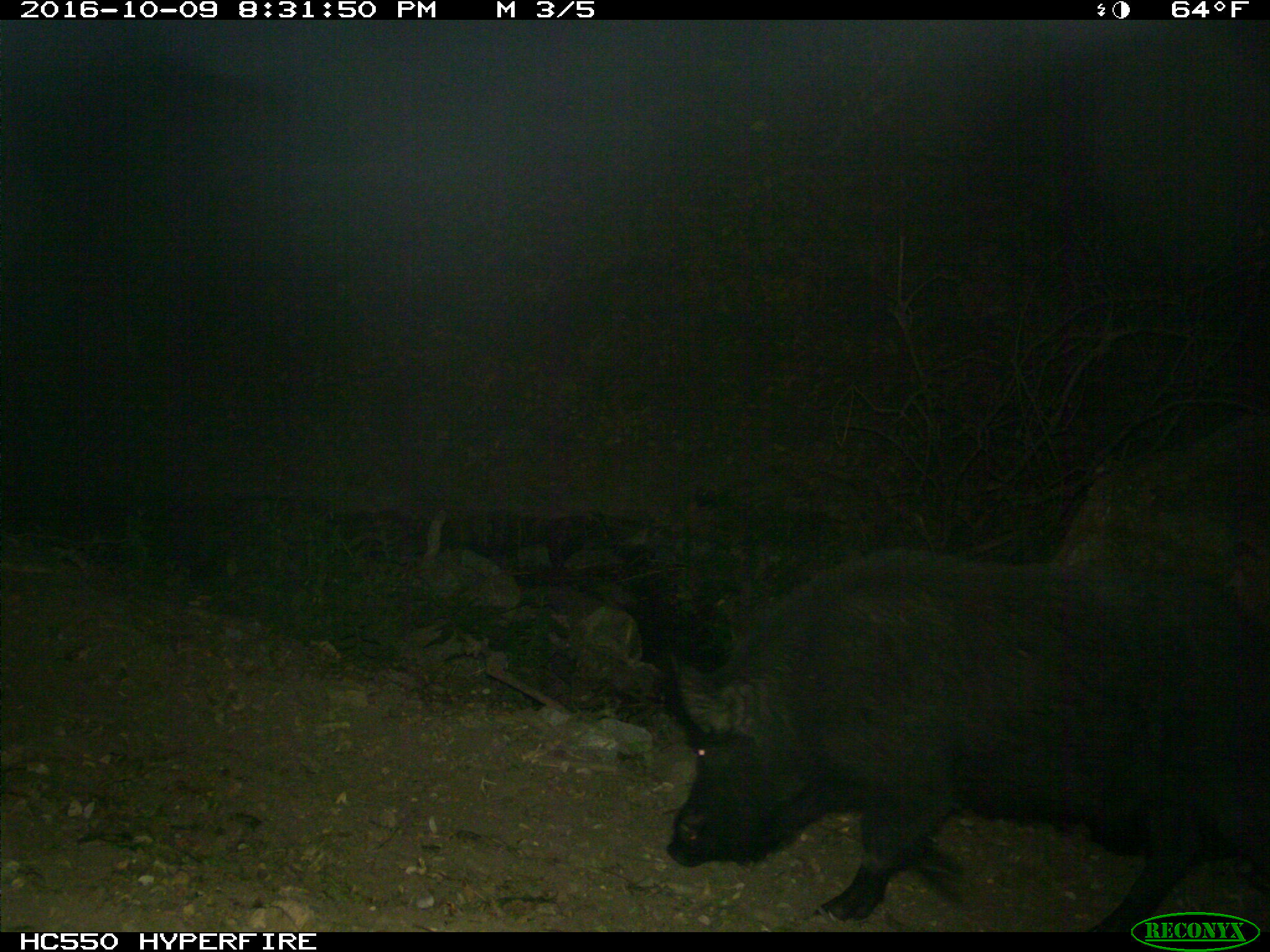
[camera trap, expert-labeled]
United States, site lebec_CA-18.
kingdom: Animalia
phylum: Chordata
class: Mammalia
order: Artiodactyla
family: Suidae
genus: Sus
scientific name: Sus scrofa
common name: wild boar